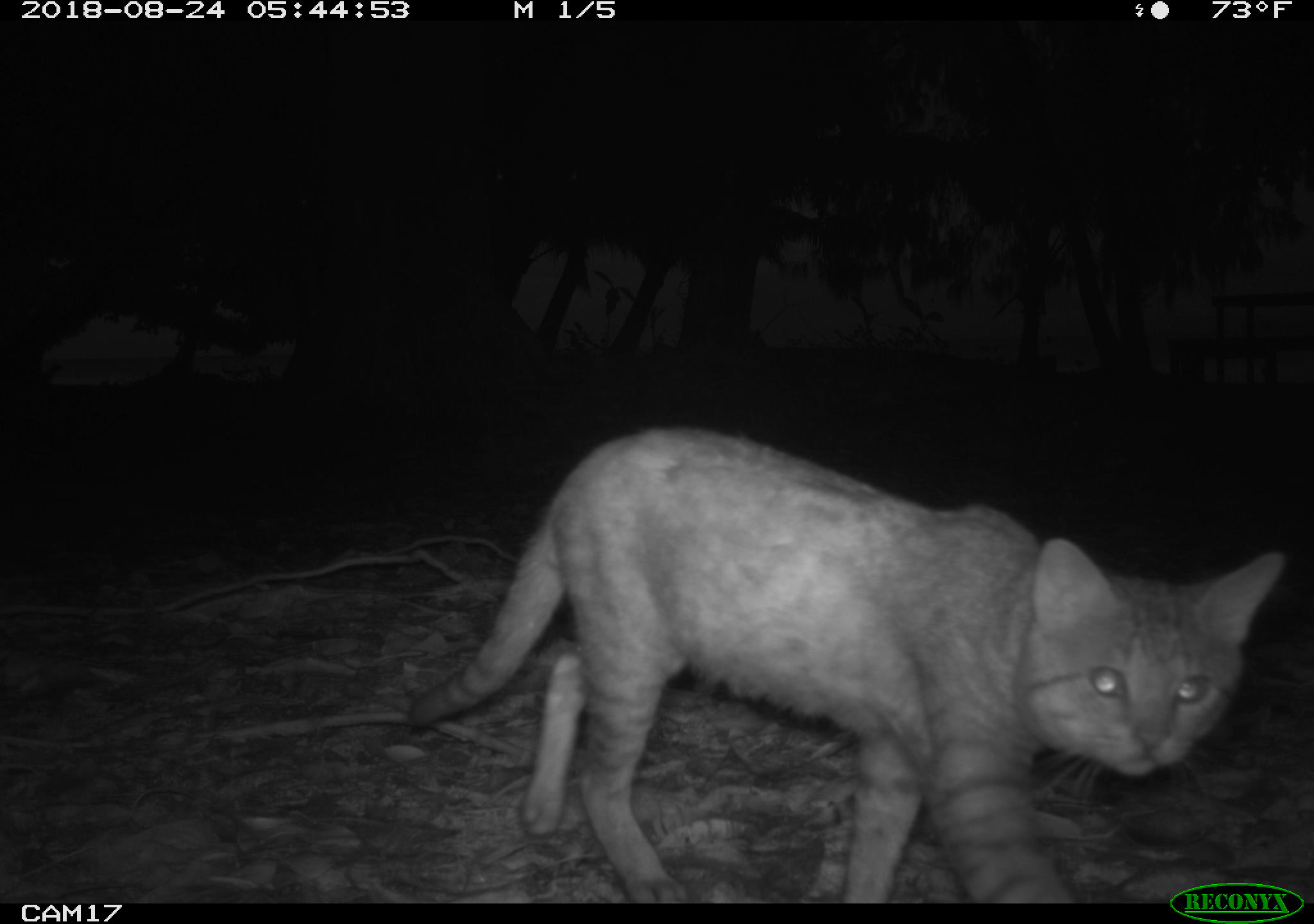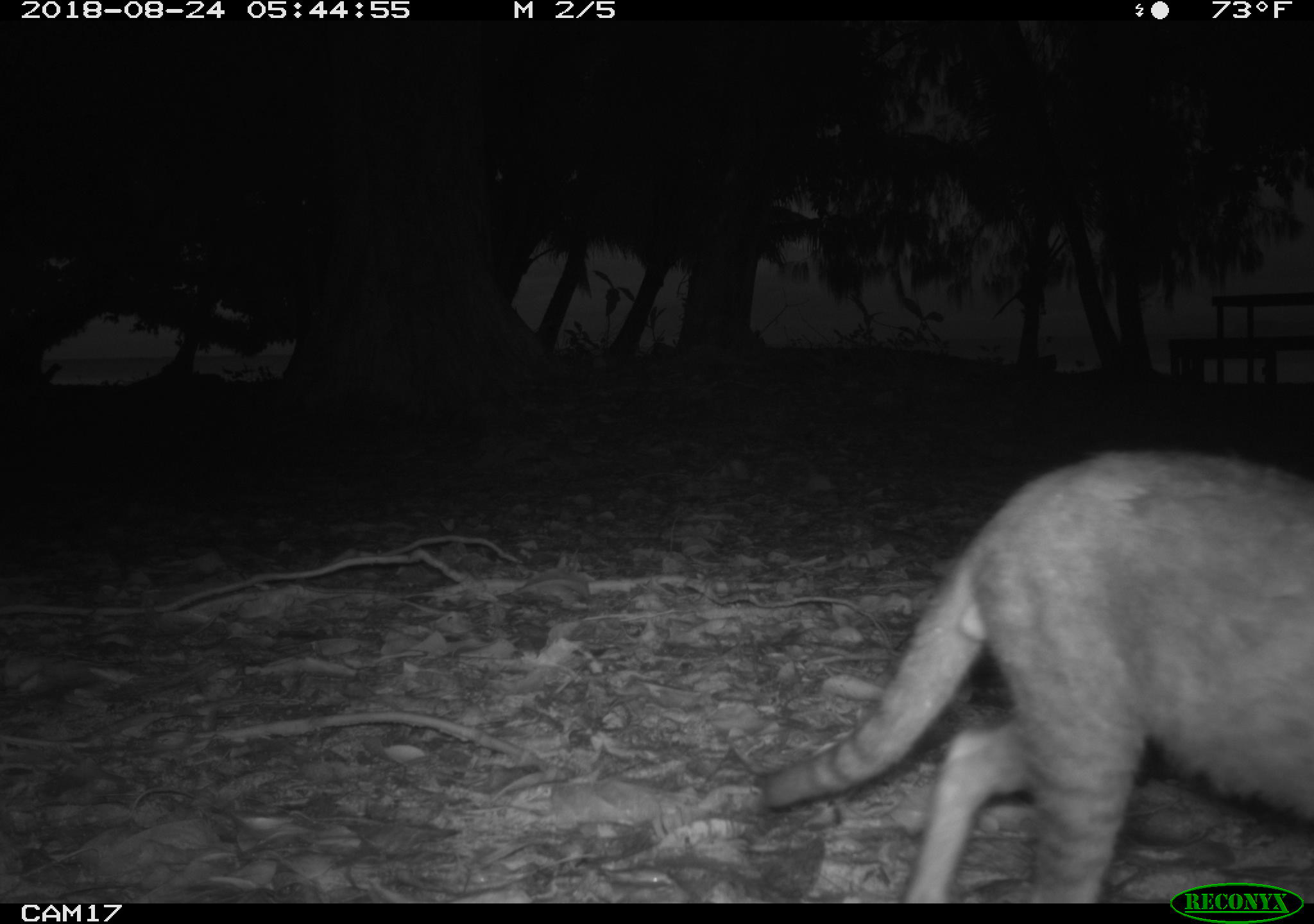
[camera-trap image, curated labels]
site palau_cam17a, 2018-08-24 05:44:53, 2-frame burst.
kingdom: Animalia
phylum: Chordata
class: Mammalia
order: Carnivora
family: Felidae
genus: Felis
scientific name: Felis catus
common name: cat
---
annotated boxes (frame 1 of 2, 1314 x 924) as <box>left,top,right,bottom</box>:
cat: <box>390,425,1279,906</box>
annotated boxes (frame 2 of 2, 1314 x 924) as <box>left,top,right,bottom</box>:
cat: <box>736,447,1313,884</box>